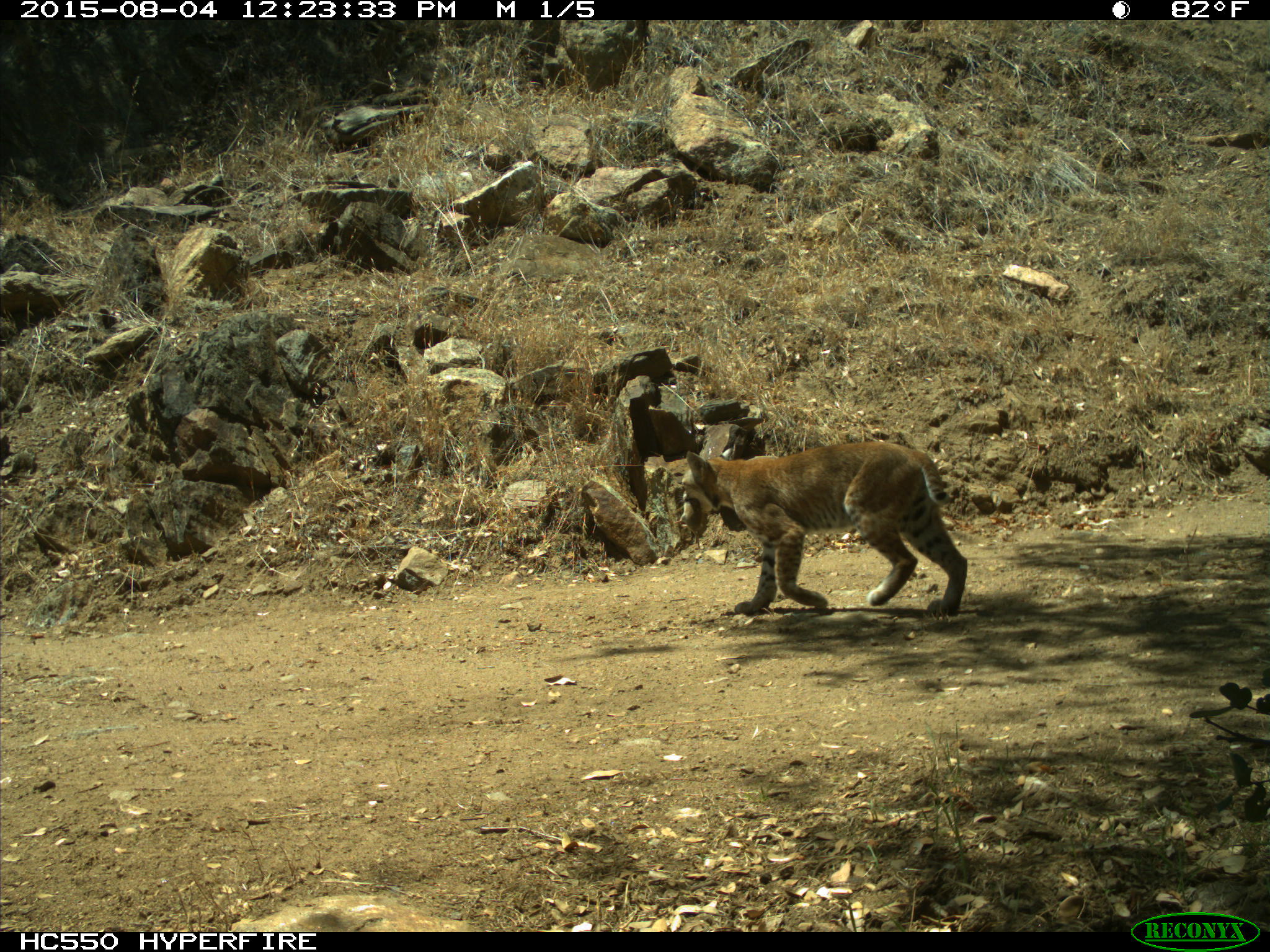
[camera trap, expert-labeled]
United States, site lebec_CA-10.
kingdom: Animalia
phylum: Chordata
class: Mammalia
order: Carnivora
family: Felidae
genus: Lynx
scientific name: Lynx rufus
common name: bobcat